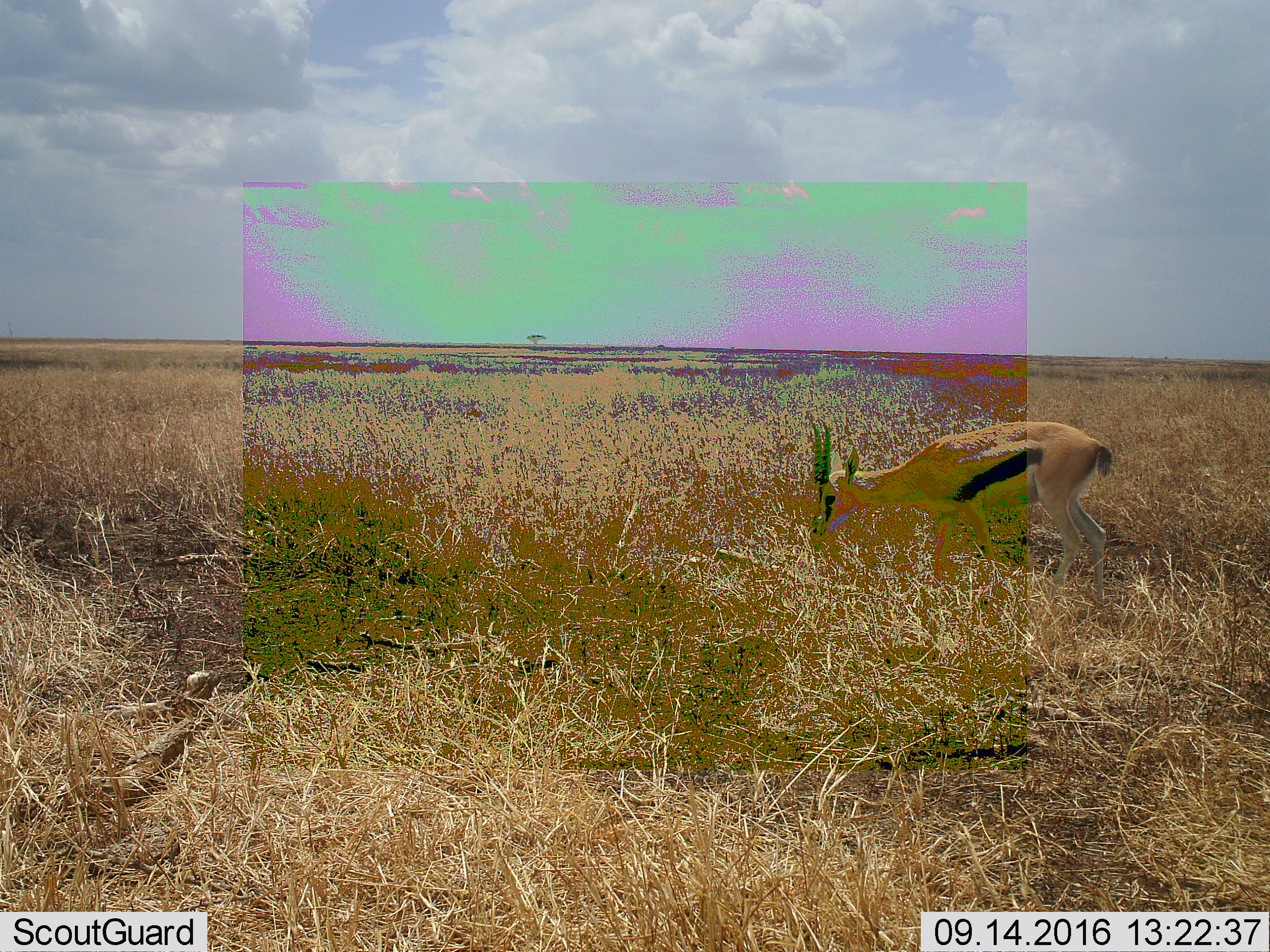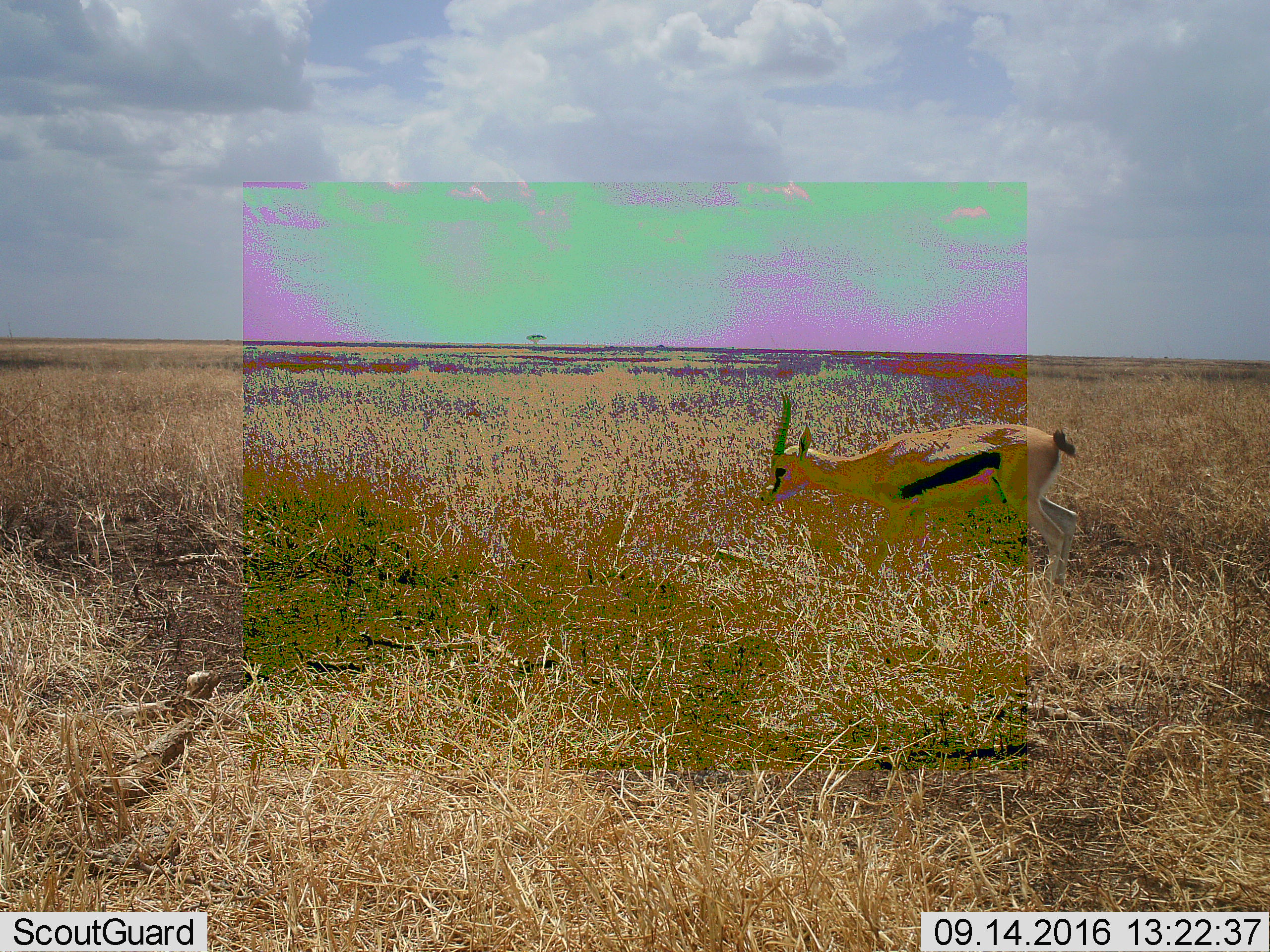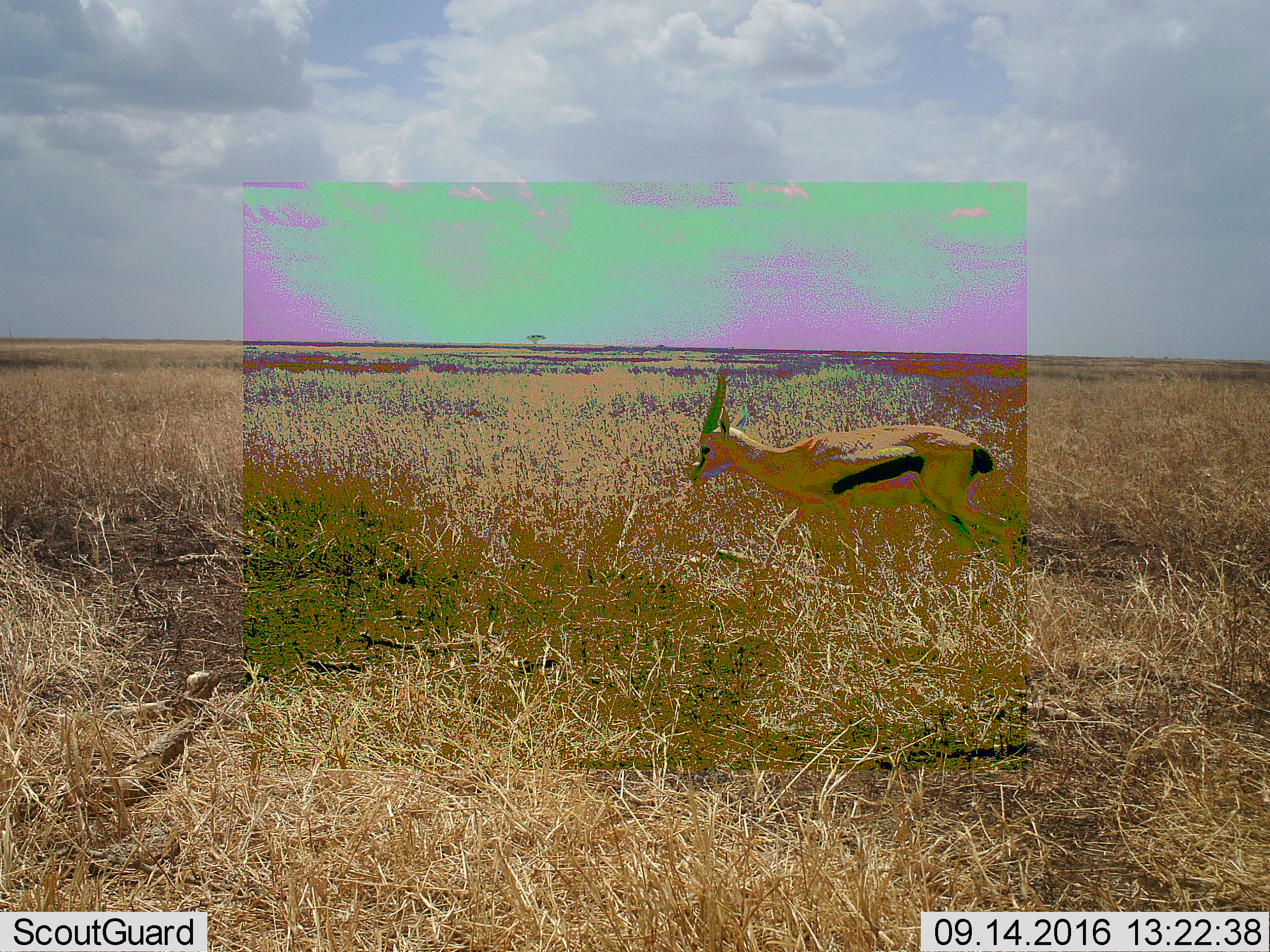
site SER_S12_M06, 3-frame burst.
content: unidentified animal